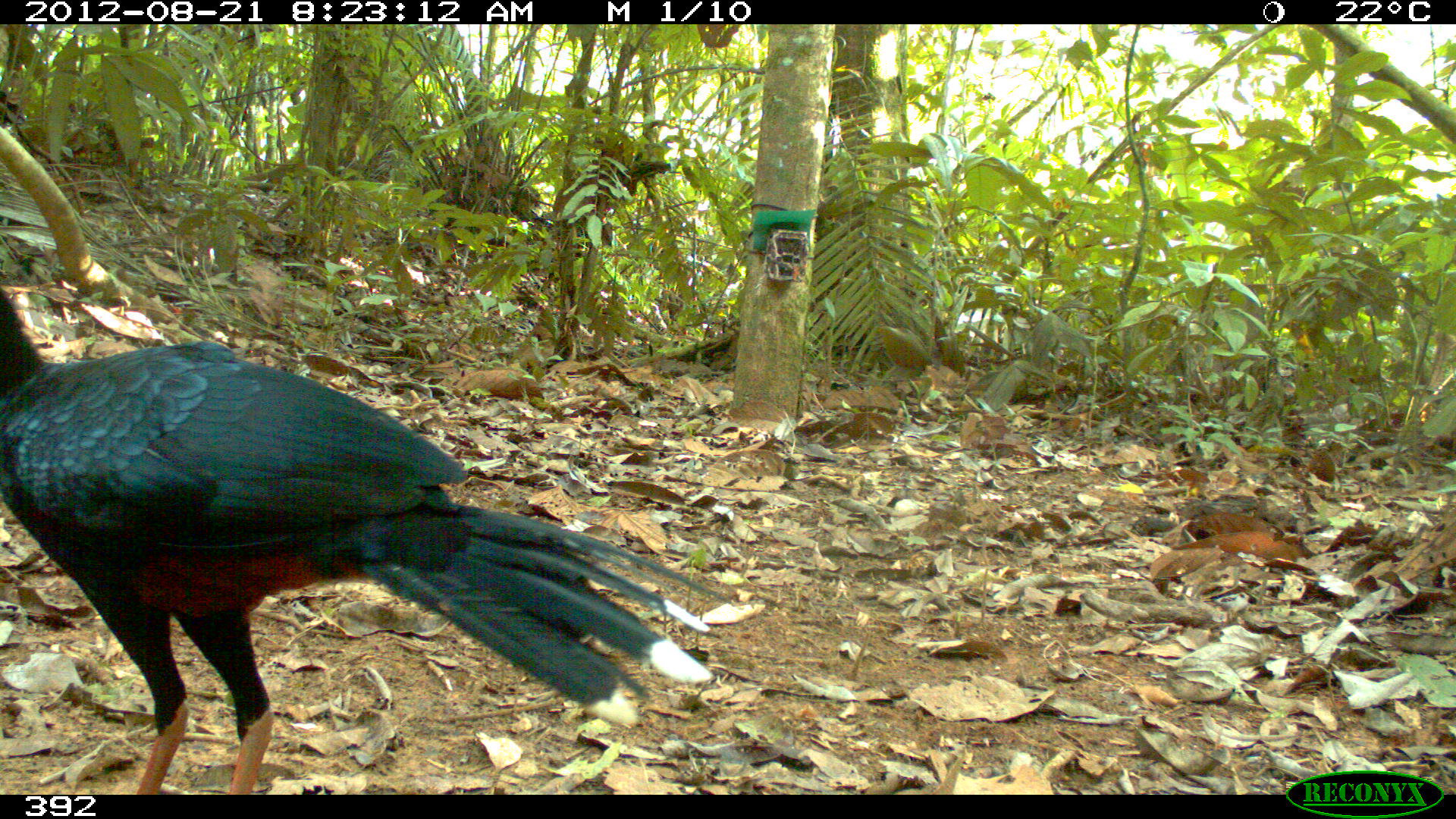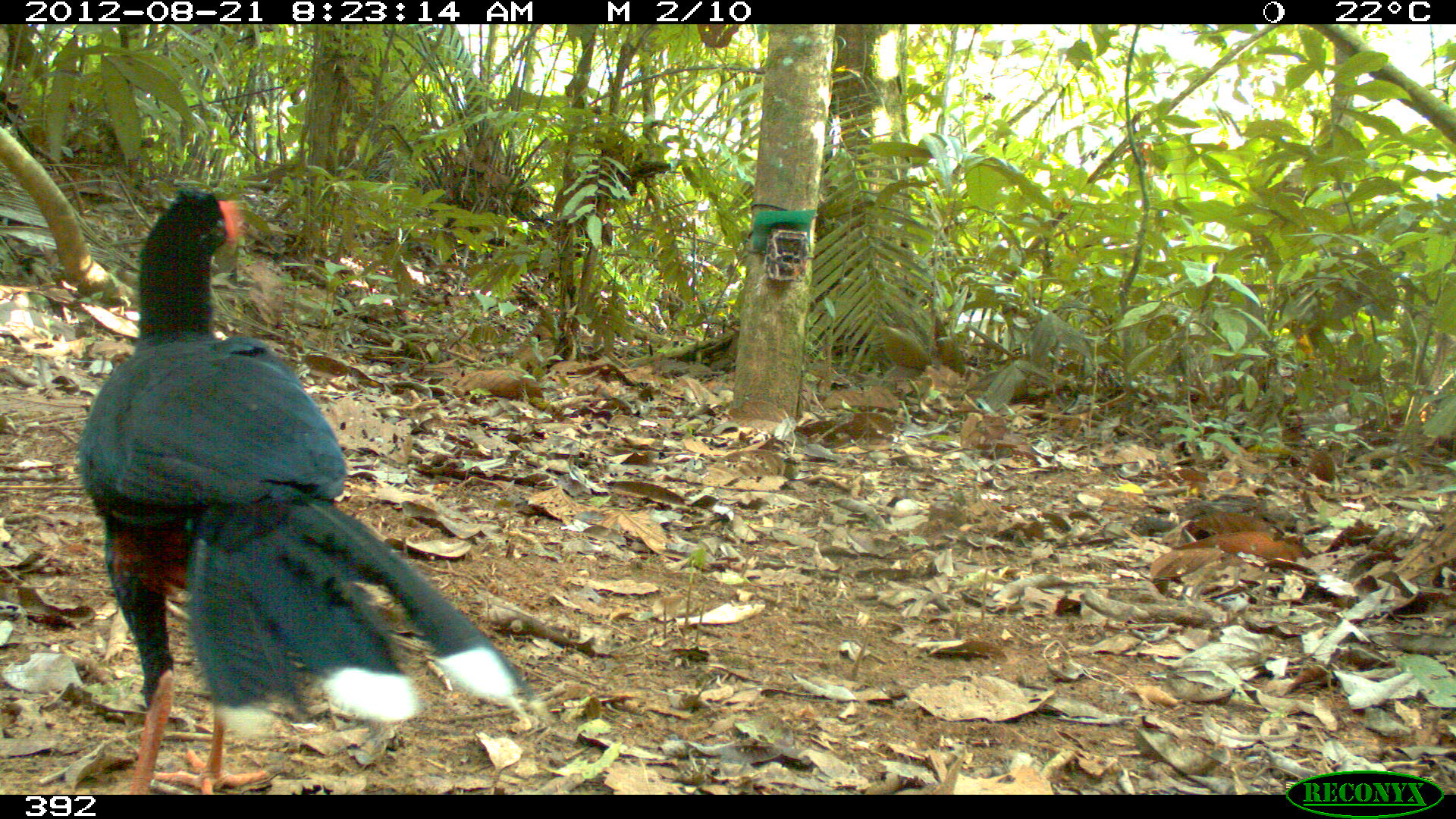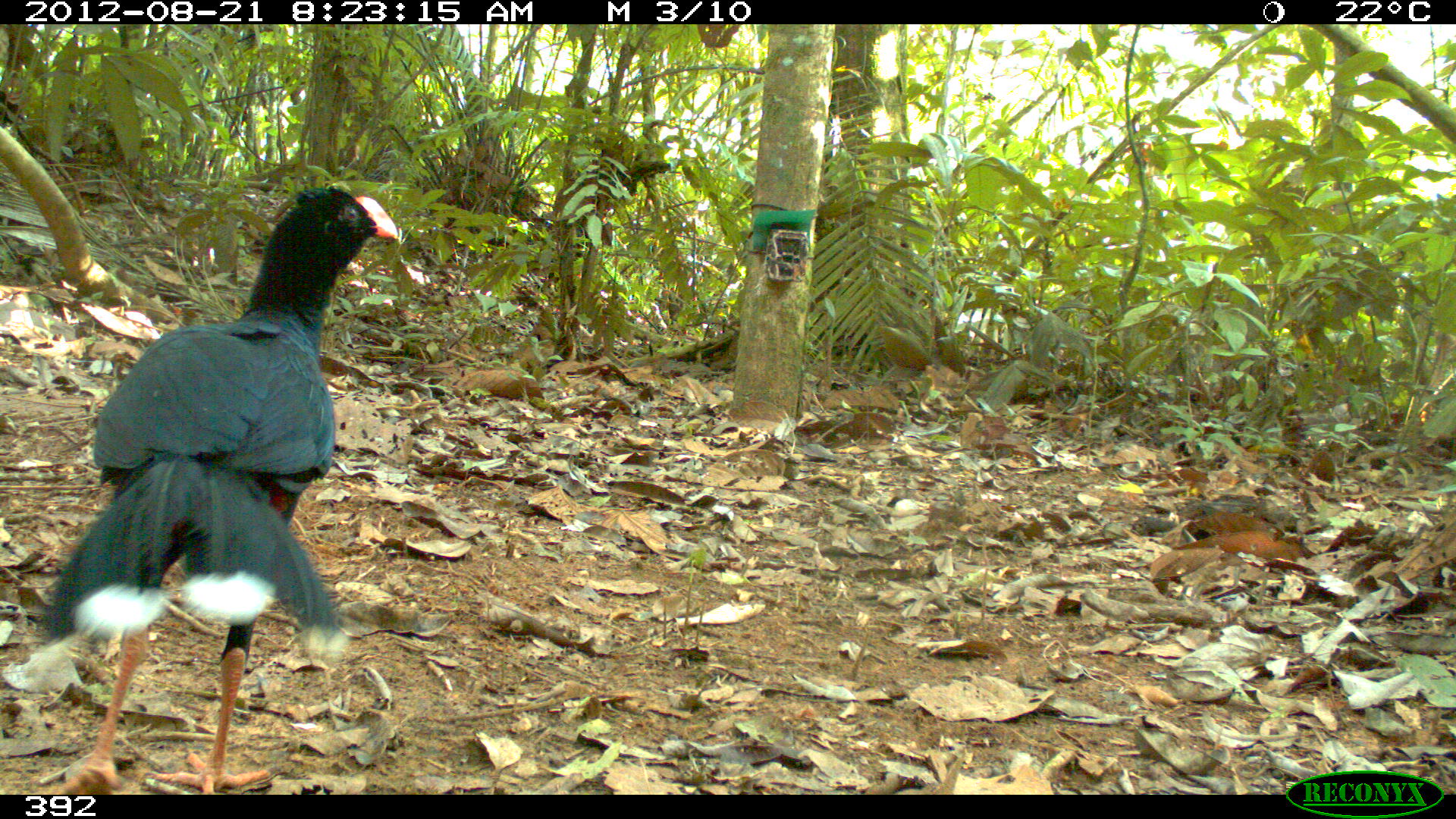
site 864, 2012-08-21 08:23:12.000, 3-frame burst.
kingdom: Animalia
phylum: Chordata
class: Aves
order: Galliformes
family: Cracidae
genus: Mitu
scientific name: Mitu tuberosum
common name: razor-billed curassow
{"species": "Mitu tuberosum (razor-billed curassow)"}